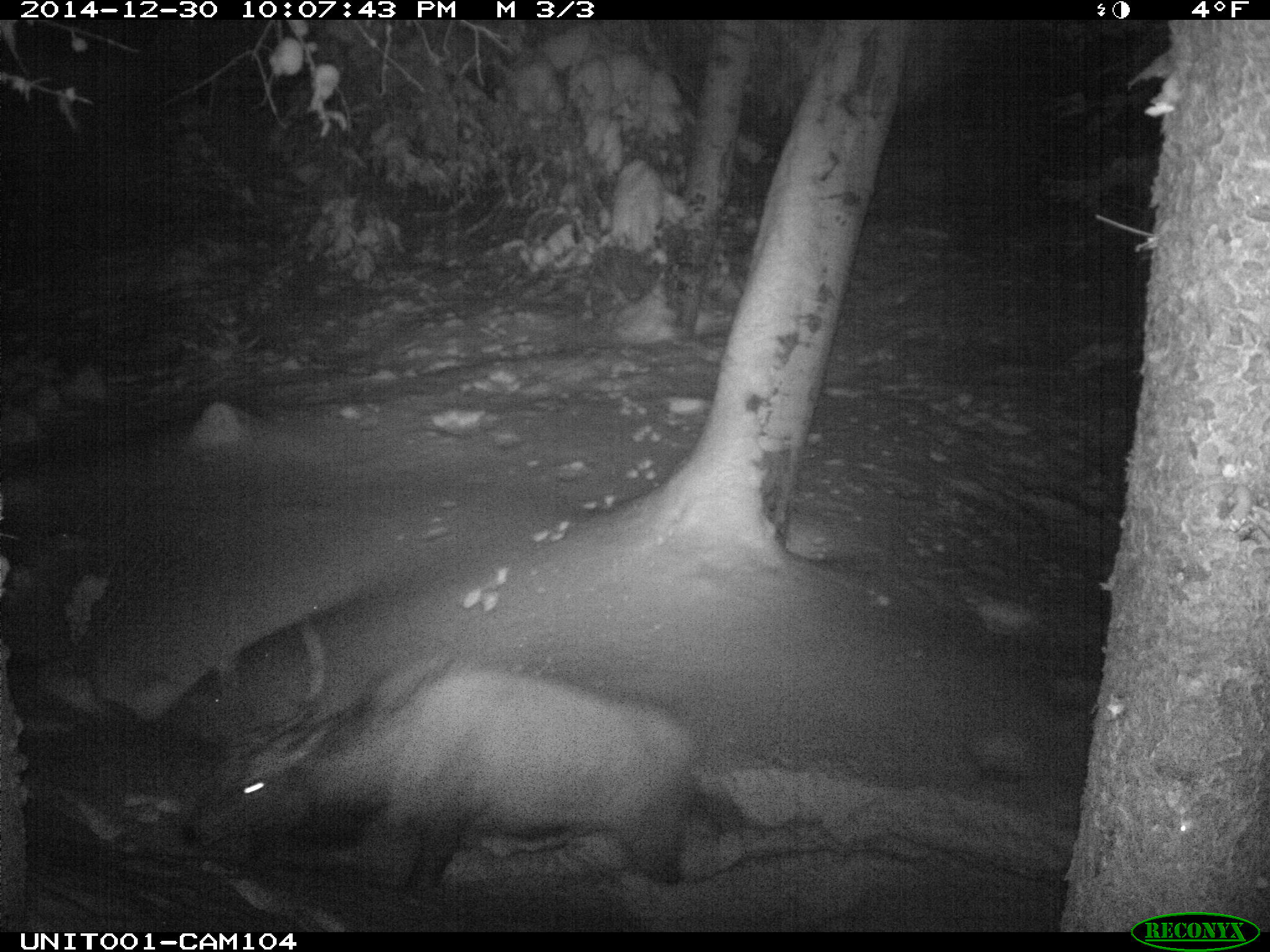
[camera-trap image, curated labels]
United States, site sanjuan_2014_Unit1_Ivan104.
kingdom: Animalia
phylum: Chordata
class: Mammalia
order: Artiodactyla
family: Cervidae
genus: Cervus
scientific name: Cervus elaphus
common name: red deer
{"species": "Cervus elaphus (red deer)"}